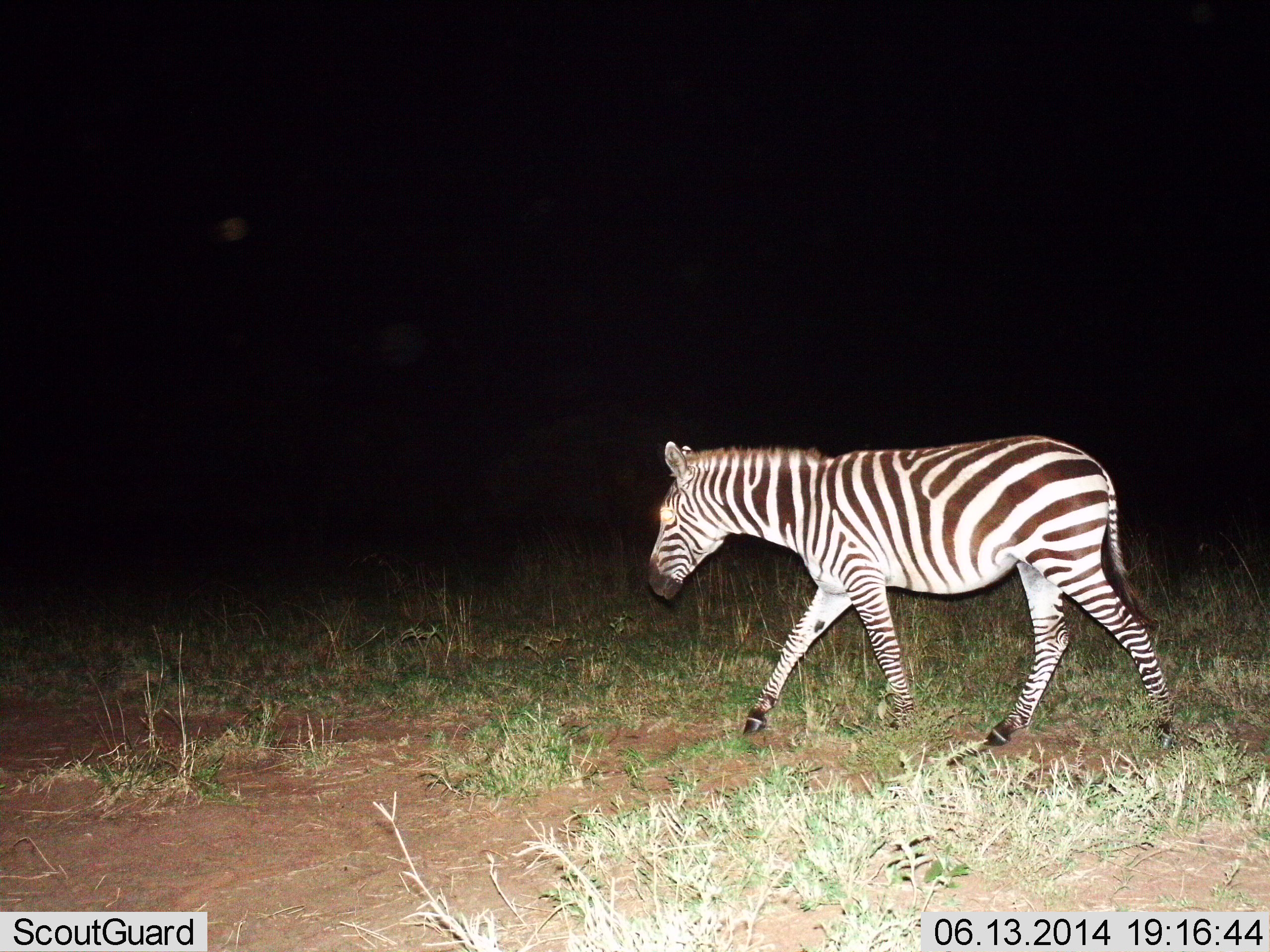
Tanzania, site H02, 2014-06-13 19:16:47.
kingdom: Animalia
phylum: Chordata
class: Mammalia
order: Perissodactyla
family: Equidae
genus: Equus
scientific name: Equus quagga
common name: plains zebra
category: zebra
Zebra (plains zebra) (Equus quagga), count 1. Behavior (volunteer vote fractions): standing 0%, resting 0%, moving 100%, interacting 0%. Young present (vote fraction): 0%. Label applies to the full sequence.